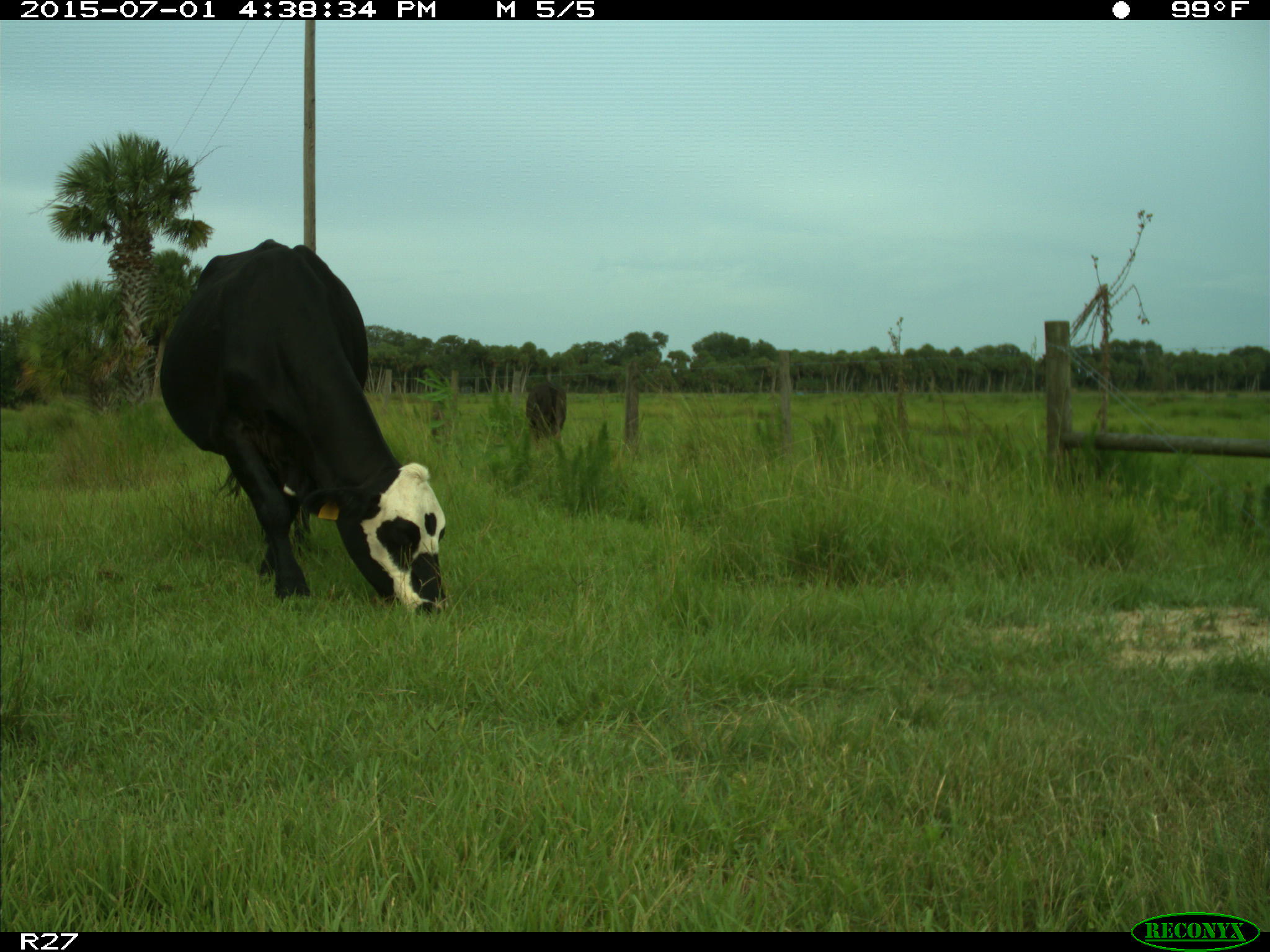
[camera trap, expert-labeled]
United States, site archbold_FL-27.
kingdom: Animalia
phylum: Chordata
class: Mammalia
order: Artiodactyla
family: Bovidae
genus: Bos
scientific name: Bos taurus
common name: domestic cow